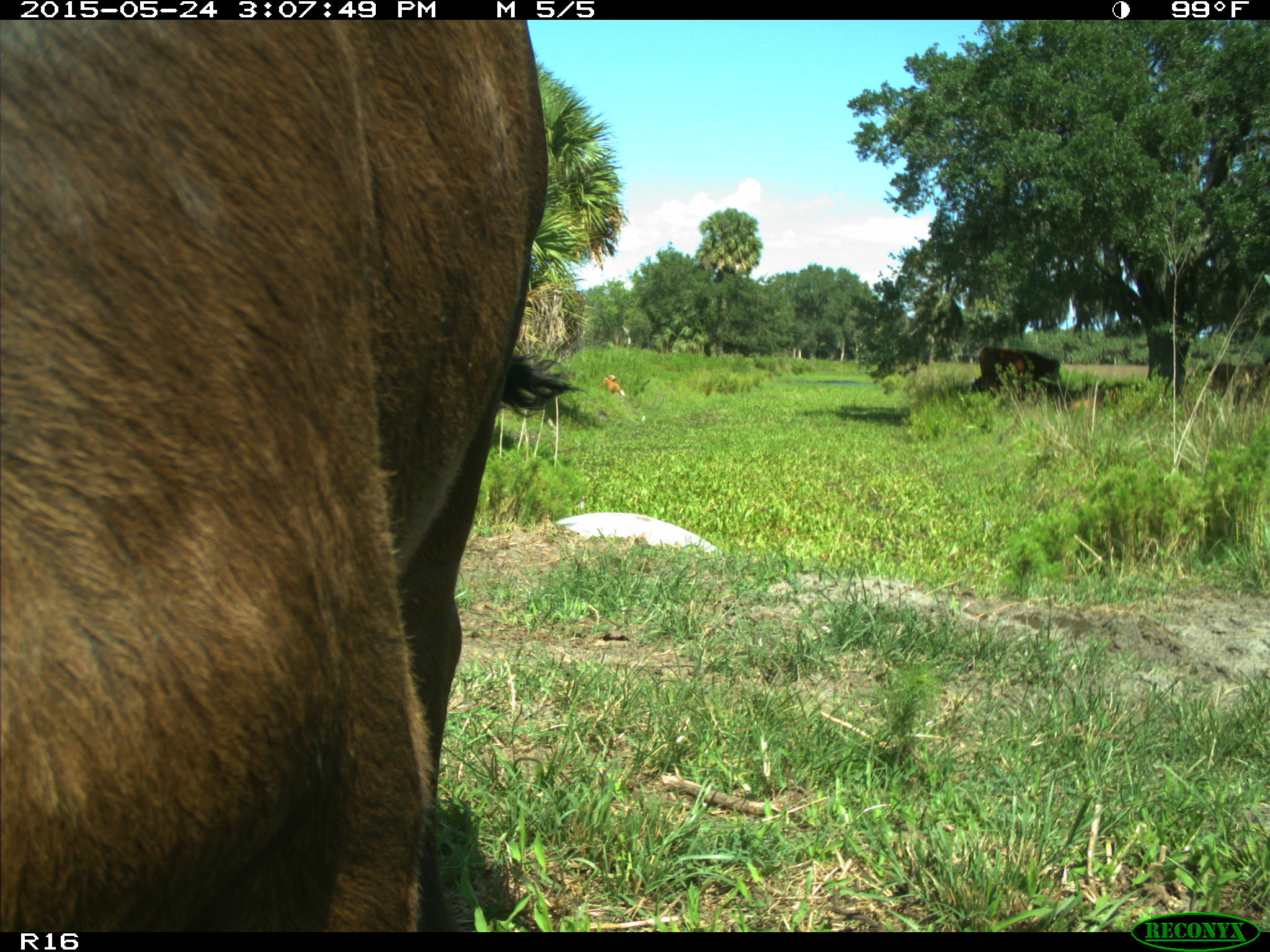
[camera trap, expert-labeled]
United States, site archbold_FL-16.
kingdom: Animalia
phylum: Chordata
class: Mammalia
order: Artiodactyla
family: Bovidae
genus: Bos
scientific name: Bos taurus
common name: domestic cow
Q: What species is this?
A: Bos taurus (domestic cow).